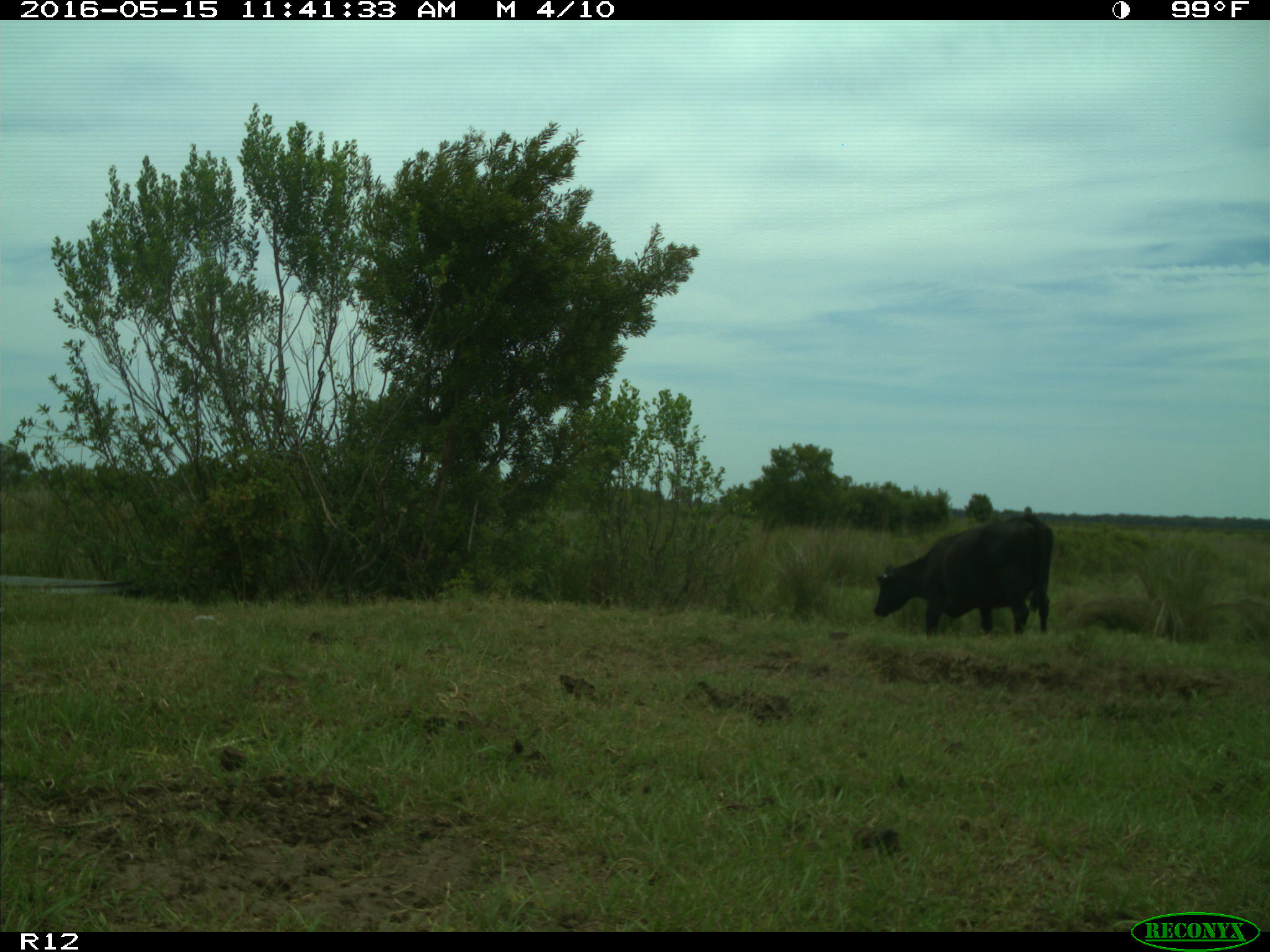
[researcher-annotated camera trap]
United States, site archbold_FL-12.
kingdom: Animalia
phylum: Chordata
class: Mammalia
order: Artiodactyla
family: Bovidae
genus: Bos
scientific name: Bos taurus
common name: domestic cow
Bos taurus (domestic cow).